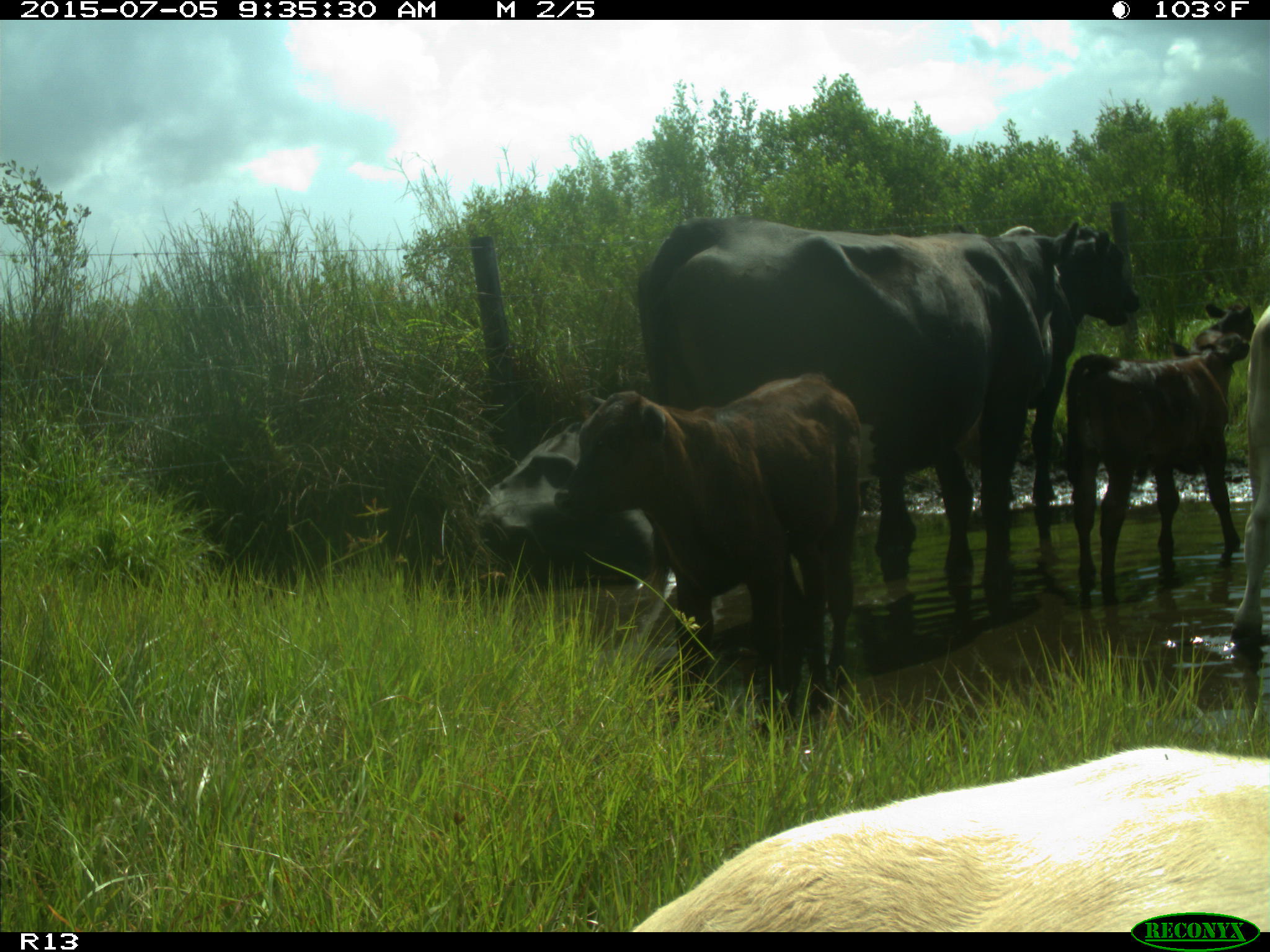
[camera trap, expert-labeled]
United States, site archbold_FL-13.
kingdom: Animalia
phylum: Chordata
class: Mammalia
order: Artiodactyla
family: Bovidae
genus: Bos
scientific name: Bos taurus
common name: domestic cow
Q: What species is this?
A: Bos taurus (domestic cow).